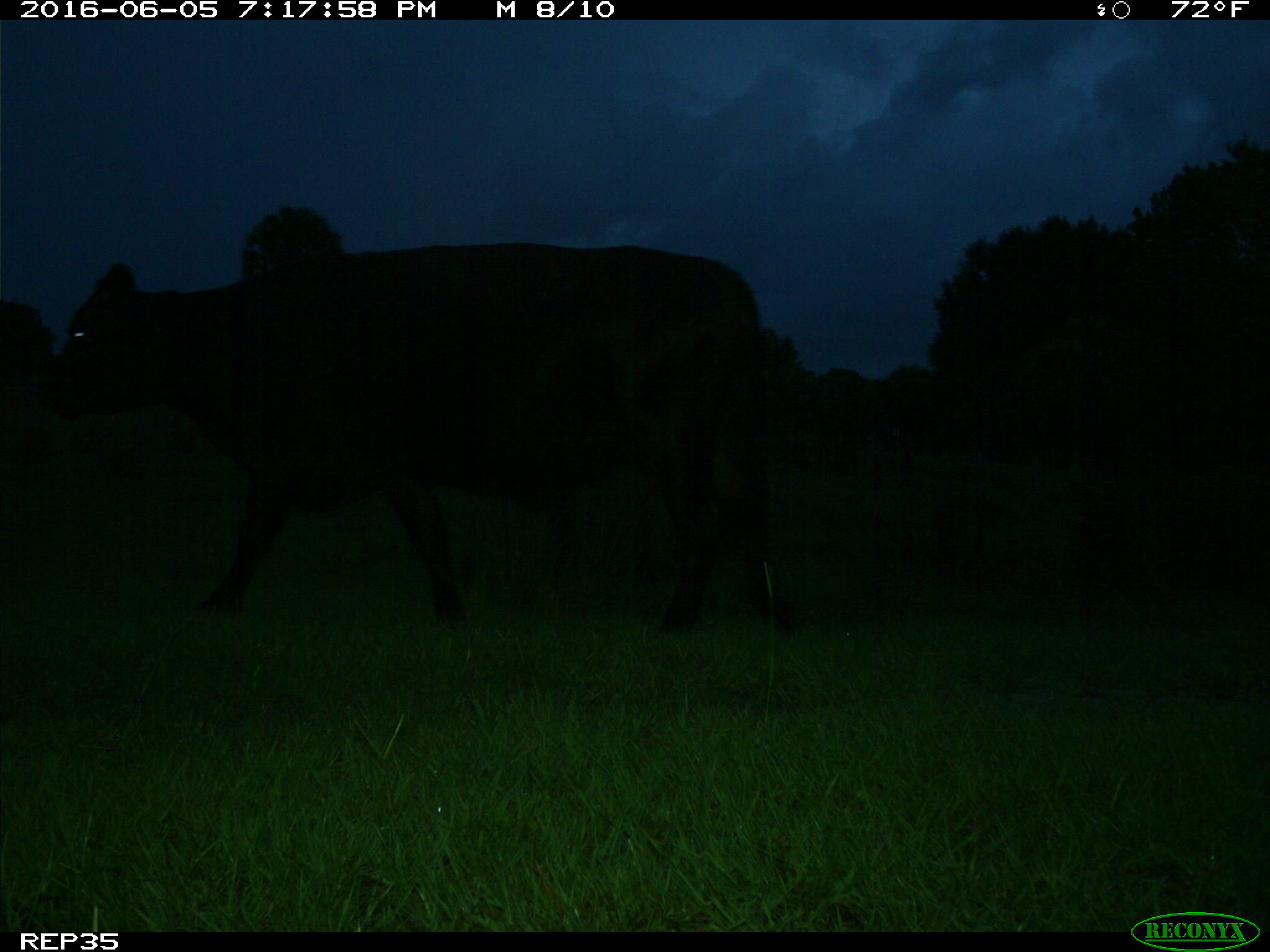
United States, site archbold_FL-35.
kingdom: Animalia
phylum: Chordata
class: Mammalia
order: Artiodactyla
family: Bovidae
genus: Bos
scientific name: Bos taurus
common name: domestic cow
Bos taurus (domestic cow).